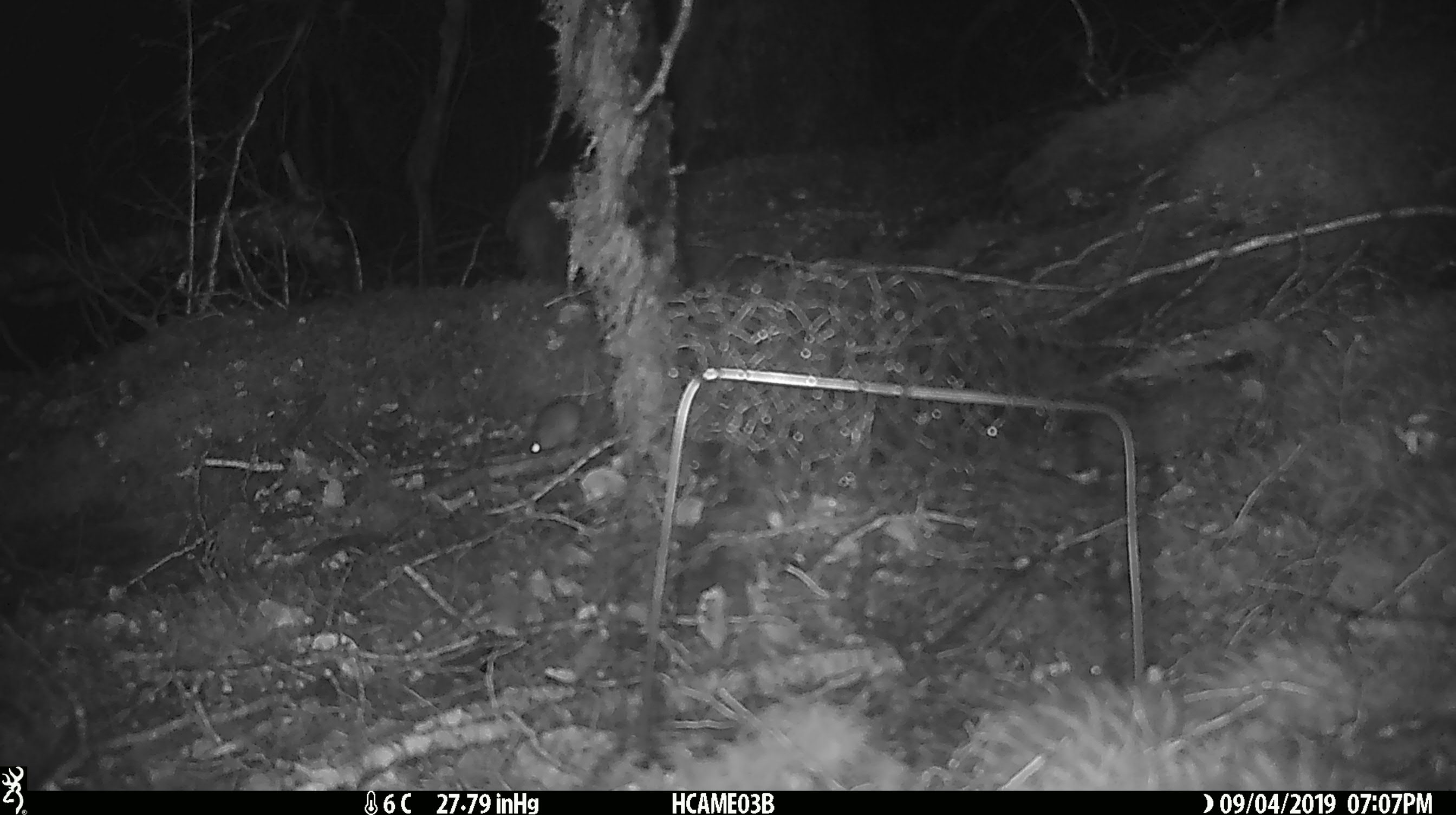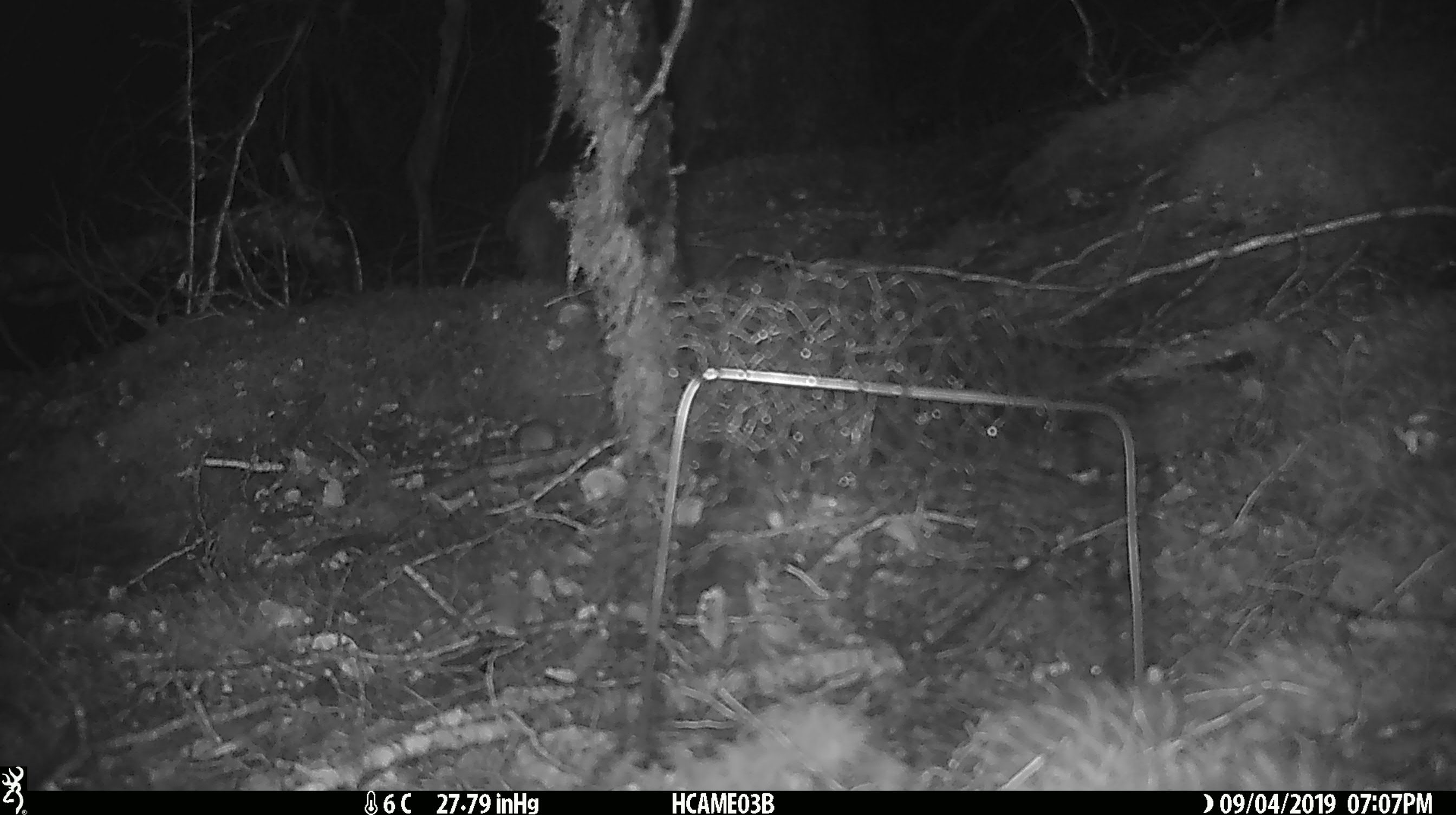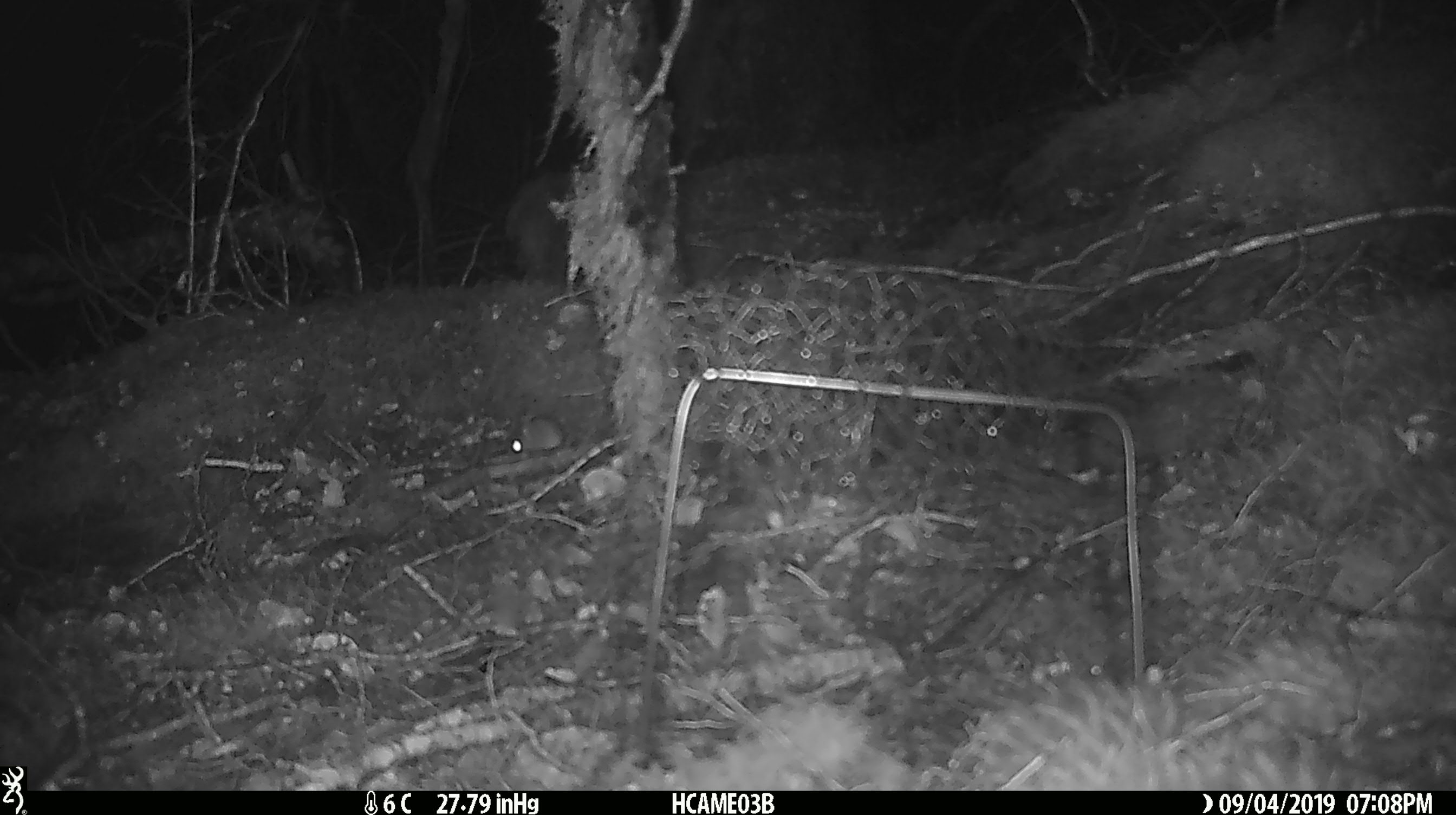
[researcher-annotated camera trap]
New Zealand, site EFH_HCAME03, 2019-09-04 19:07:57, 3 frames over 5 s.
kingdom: Animalia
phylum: Chordata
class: Mammalia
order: Rodentia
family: Muridae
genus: Mus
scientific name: Mus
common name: mouse